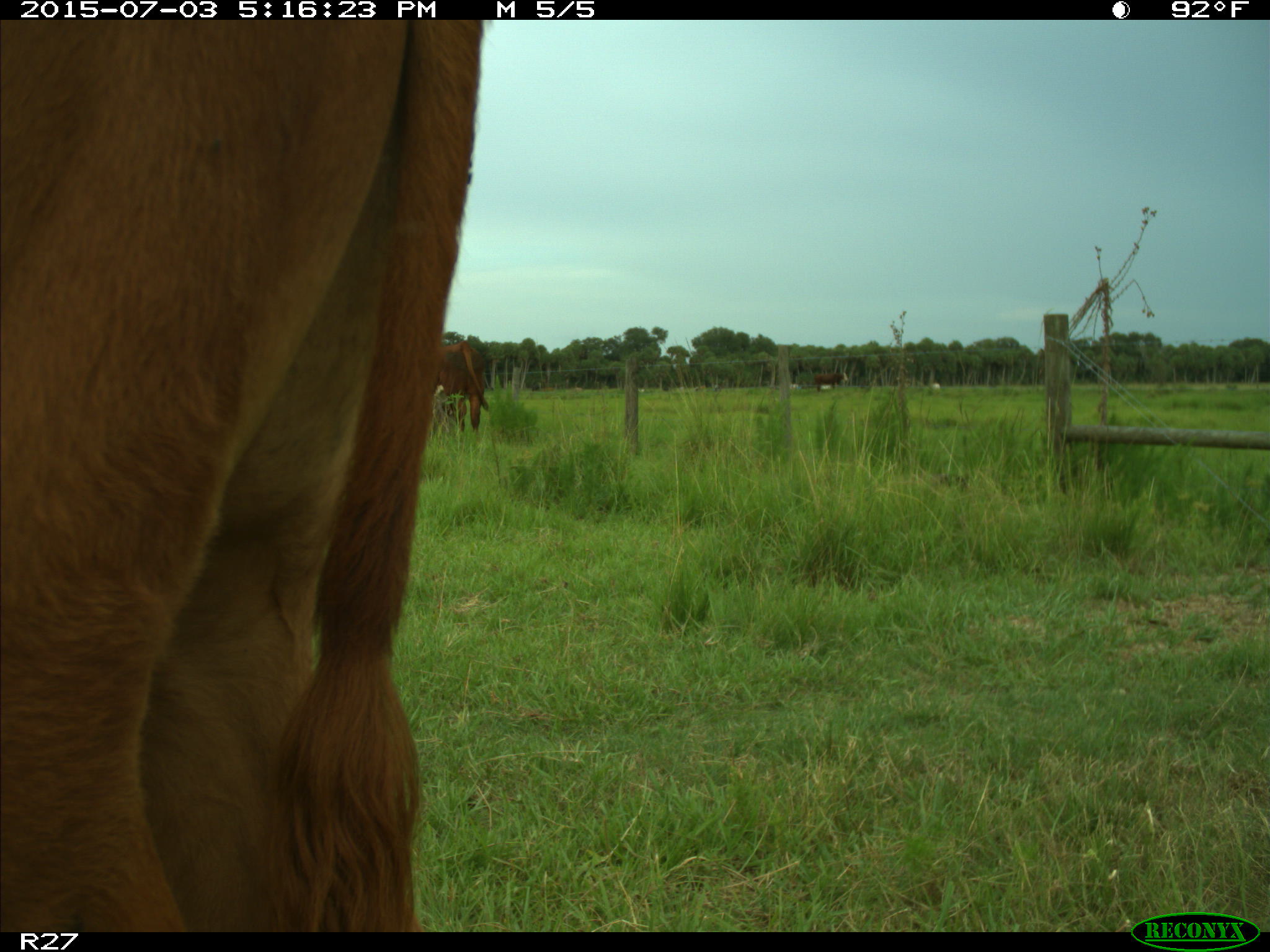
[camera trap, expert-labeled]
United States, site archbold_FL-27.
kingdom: Animalia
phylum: Chordata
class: Mammalia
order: Artiodactyla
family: Bovidae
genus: Bos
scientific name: Bos taurus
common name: domestic cow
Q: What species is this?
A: Bos taurus (domestic cow).